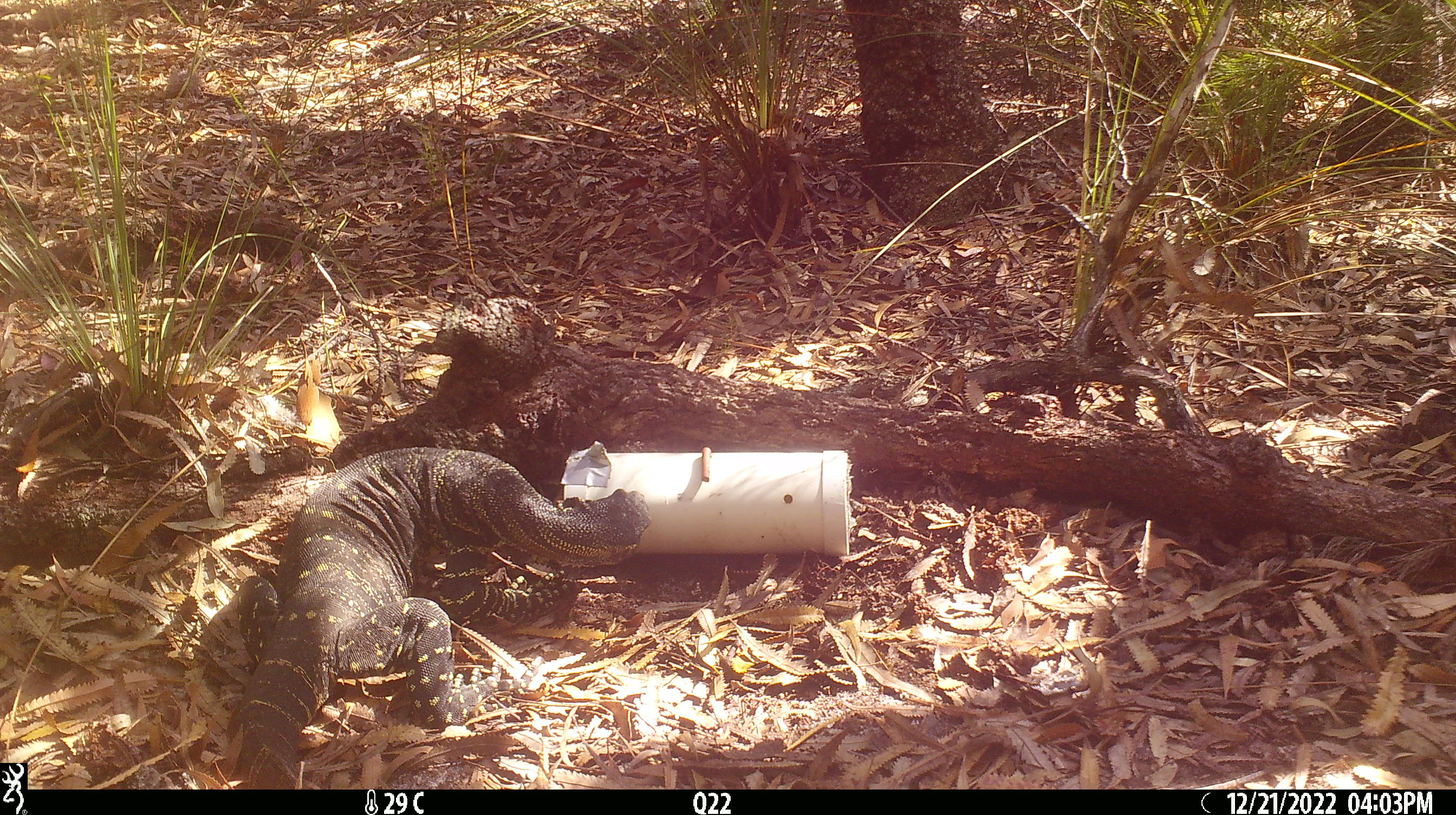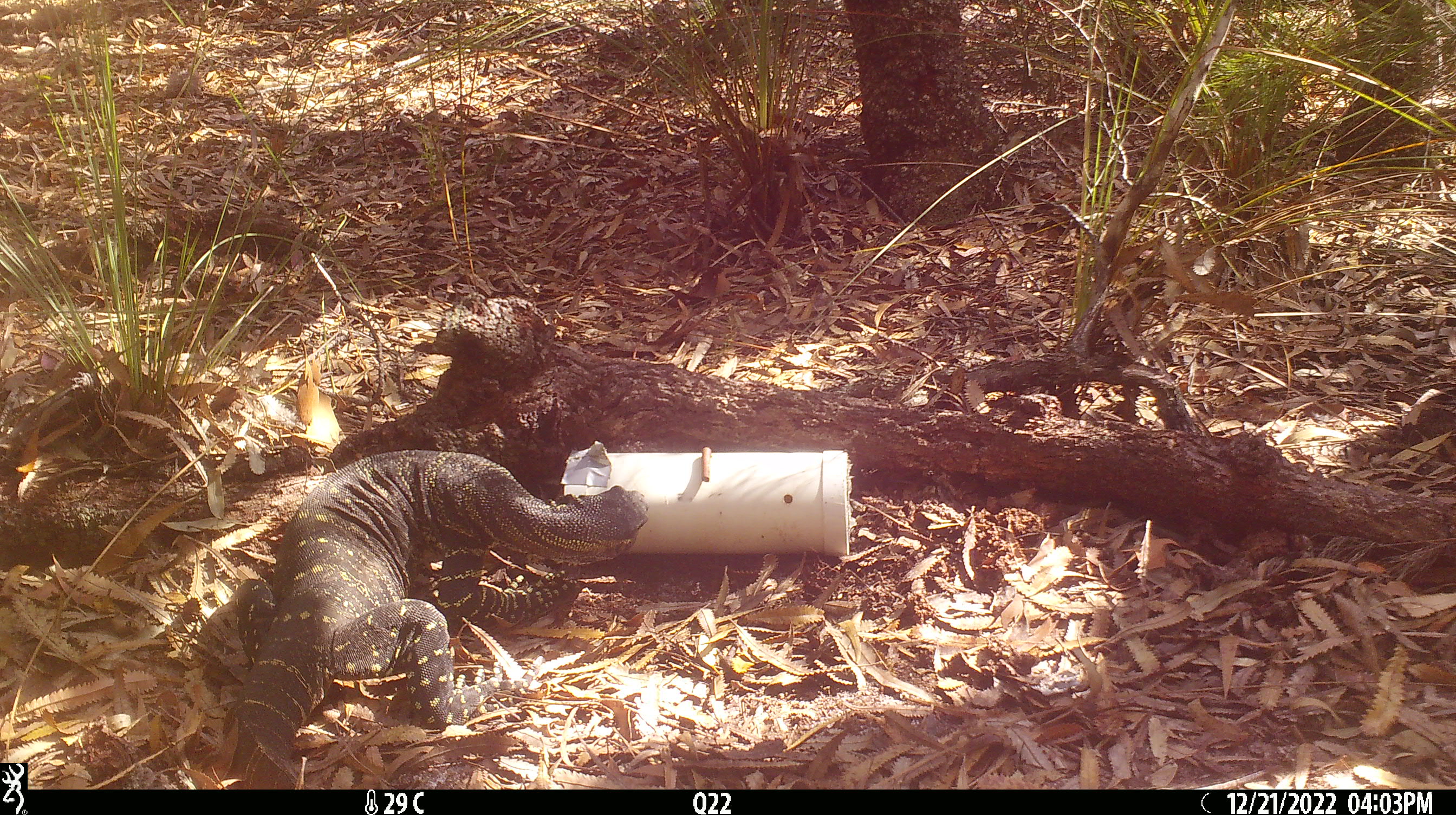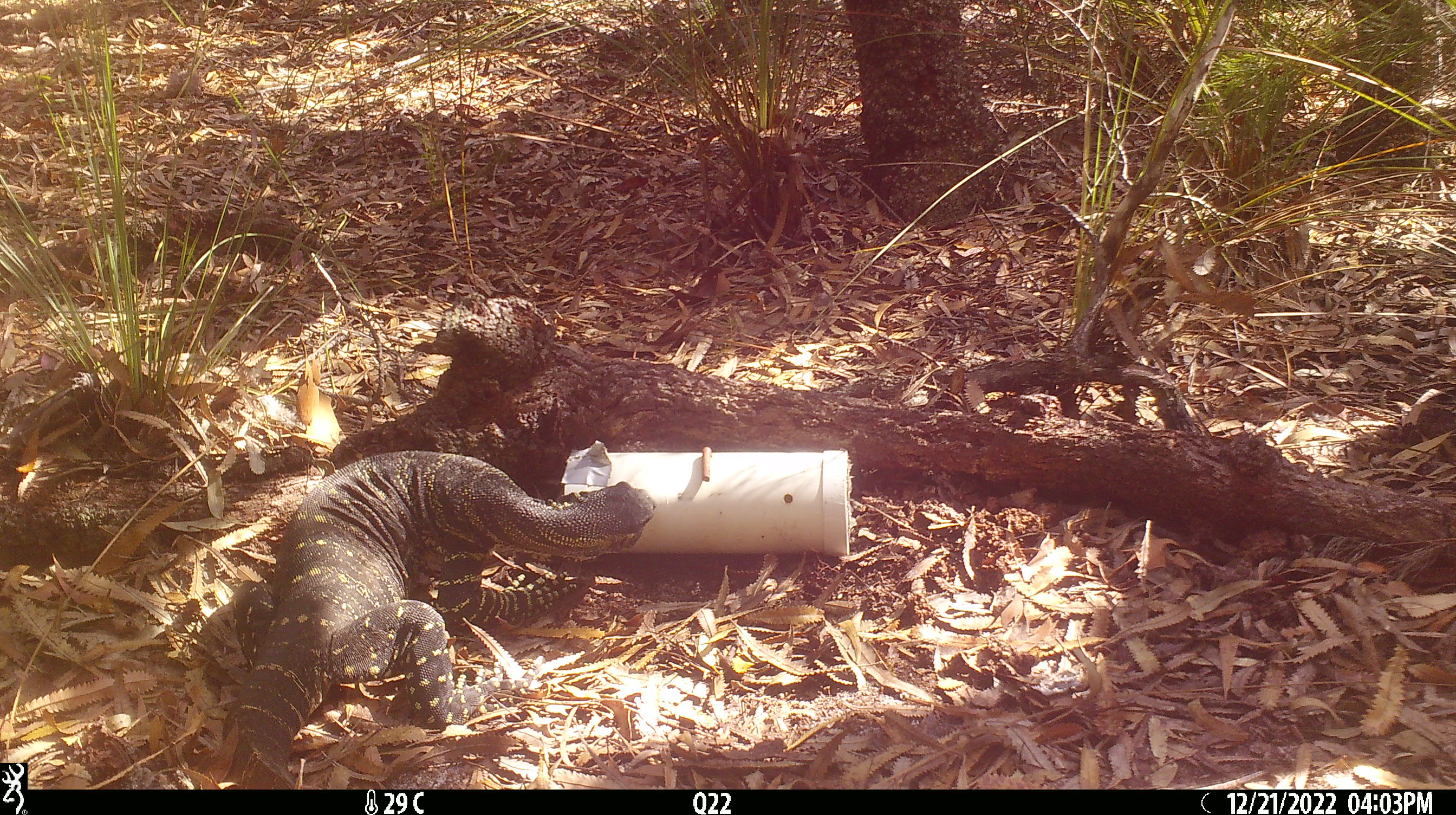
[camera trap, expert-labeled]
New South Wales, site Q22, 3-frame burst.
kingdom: Animalia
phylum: Chordata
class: Reptilia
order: Squamata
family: Varanidae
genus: Varanus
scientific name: Varanus varius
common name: lace monitor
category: goanna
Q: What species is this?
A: Goanna (lace monitor) (Varanus varius).